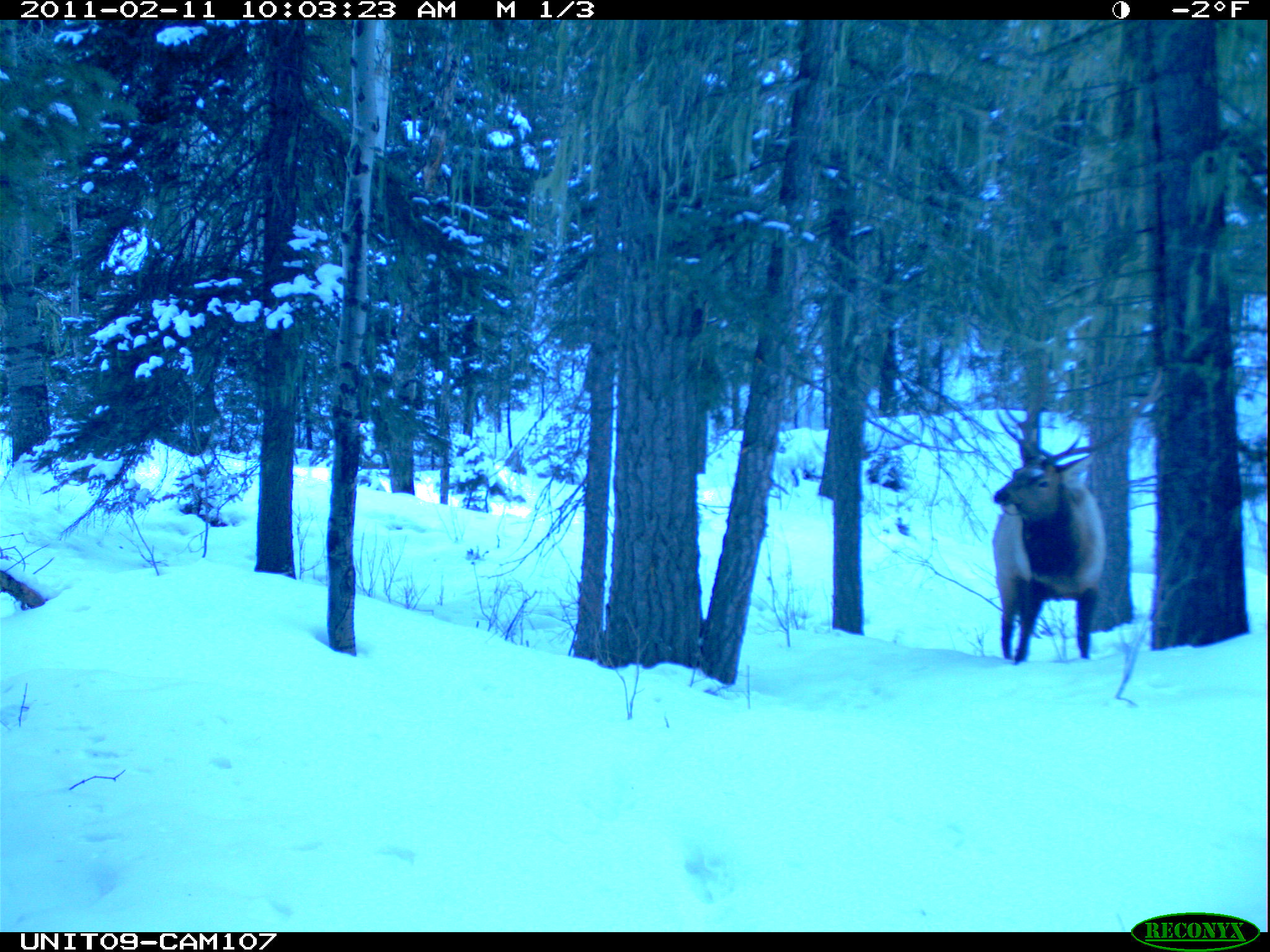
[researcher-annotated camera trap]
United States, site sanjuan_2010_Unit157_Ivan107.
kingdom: Animalia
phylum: Chordata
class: Mammalia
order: Artiodactyla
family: Cervidae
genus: Cervus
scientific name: Cervus elaphus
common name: red deer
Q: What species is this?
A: Cervus elaphus (red deer).